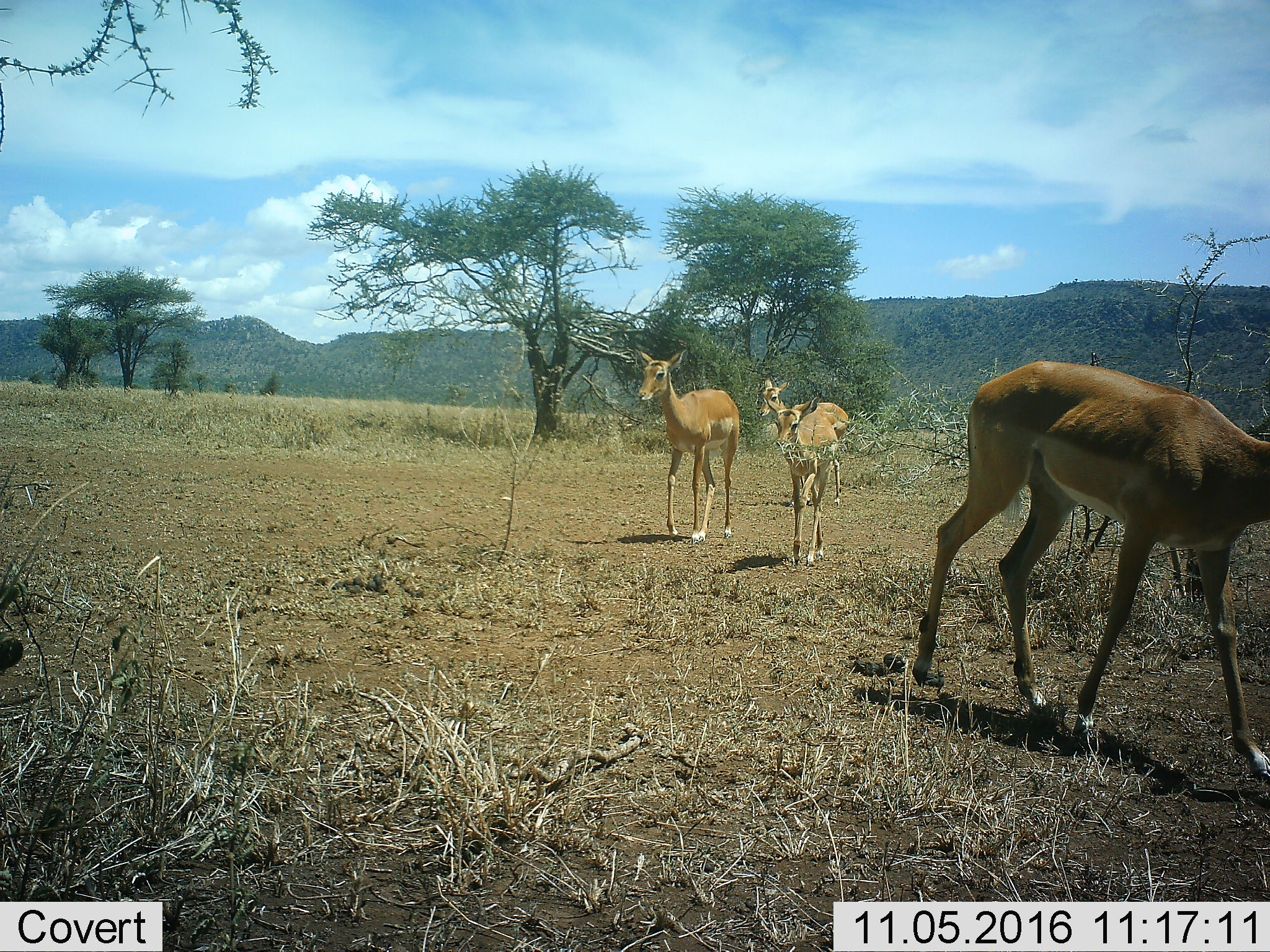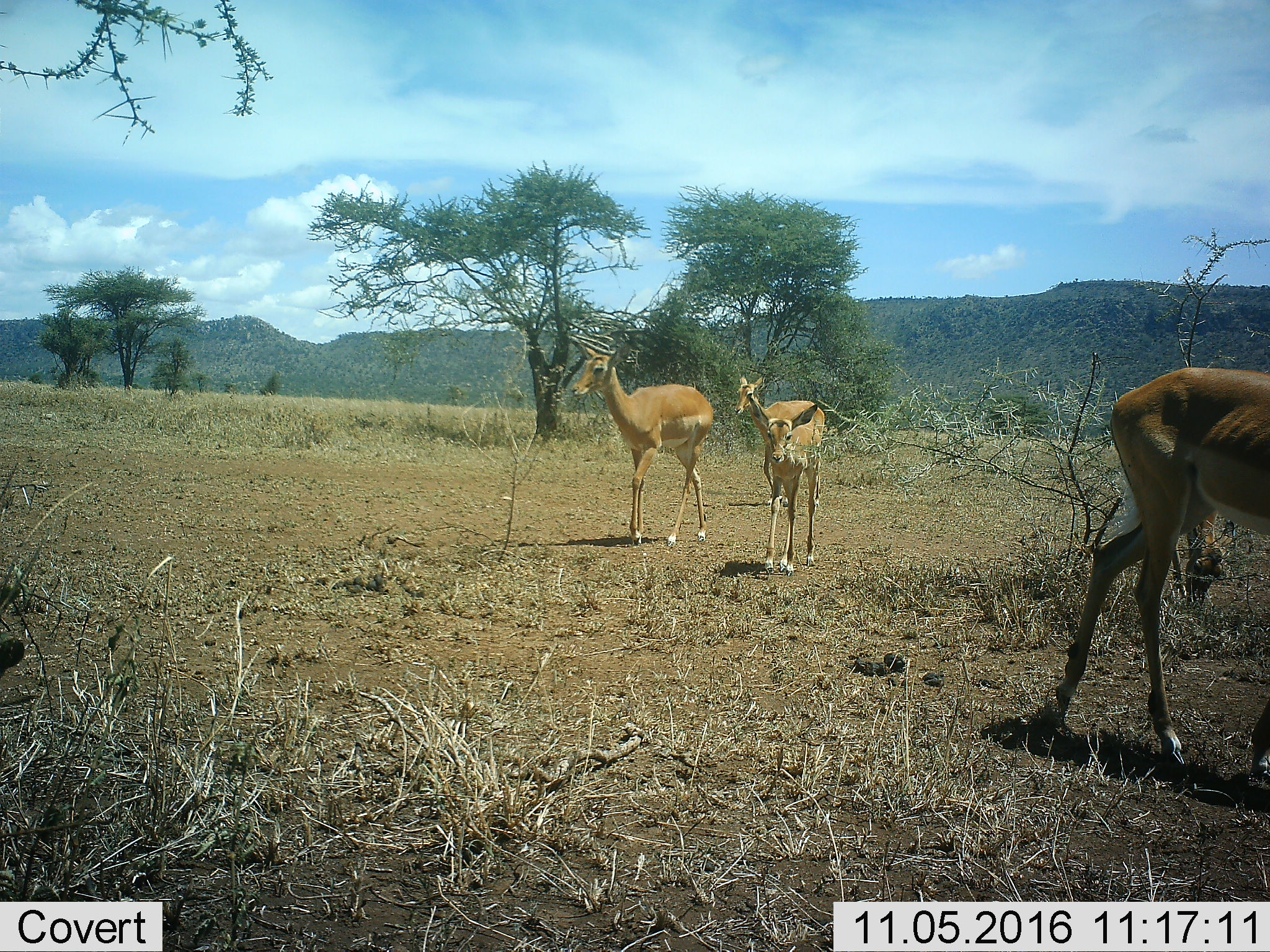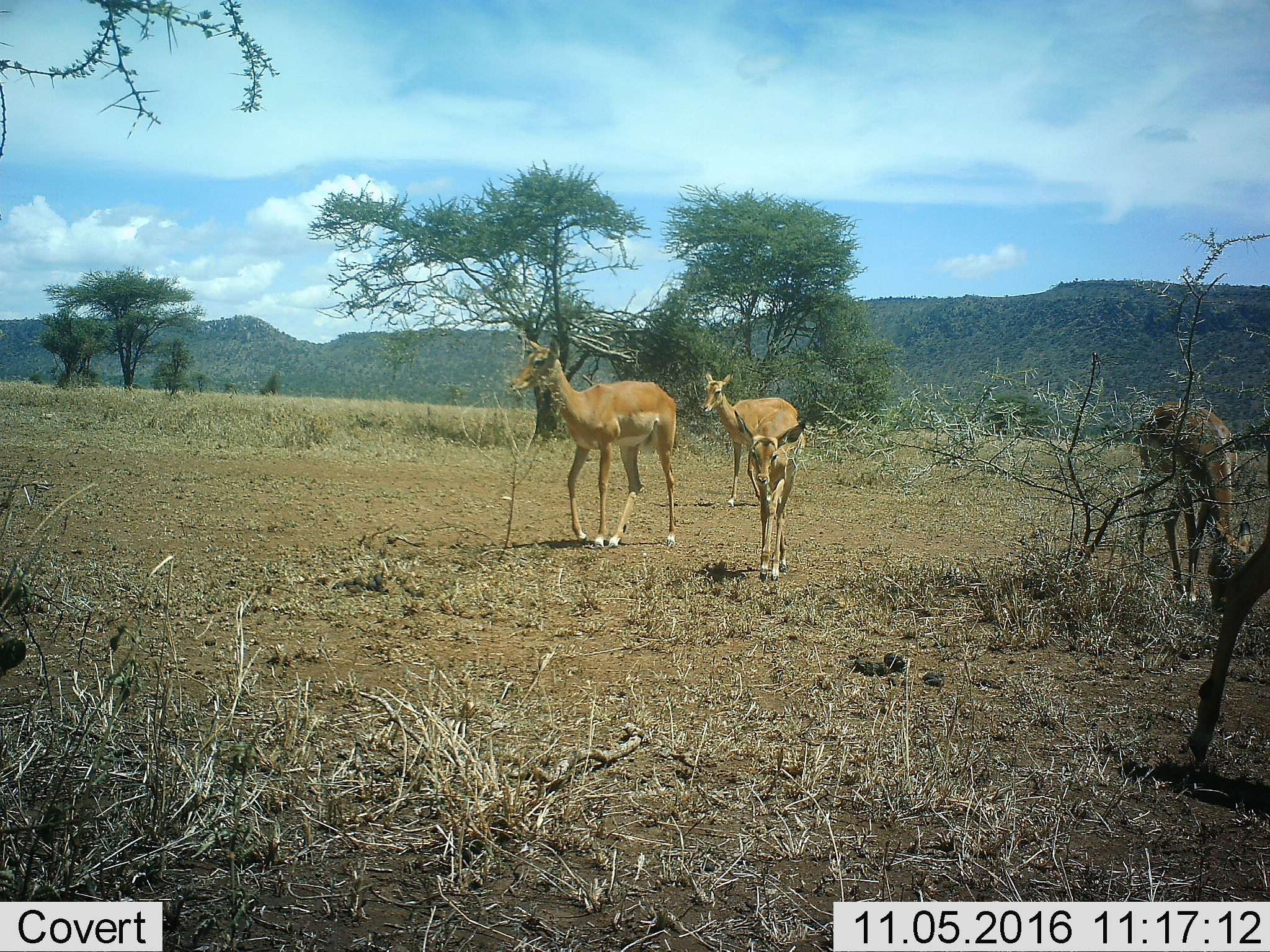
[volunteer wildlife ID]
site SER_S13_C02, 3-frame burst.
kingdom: Animalia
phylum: Chordata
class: Mammalia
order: Artiodactyla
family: Bovidae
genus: Aepyceros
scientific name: Aepyceros melampus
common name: impala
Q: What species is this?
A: Impala (Aepyceros melampus).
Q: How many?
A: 4.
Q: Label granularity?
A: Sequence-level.